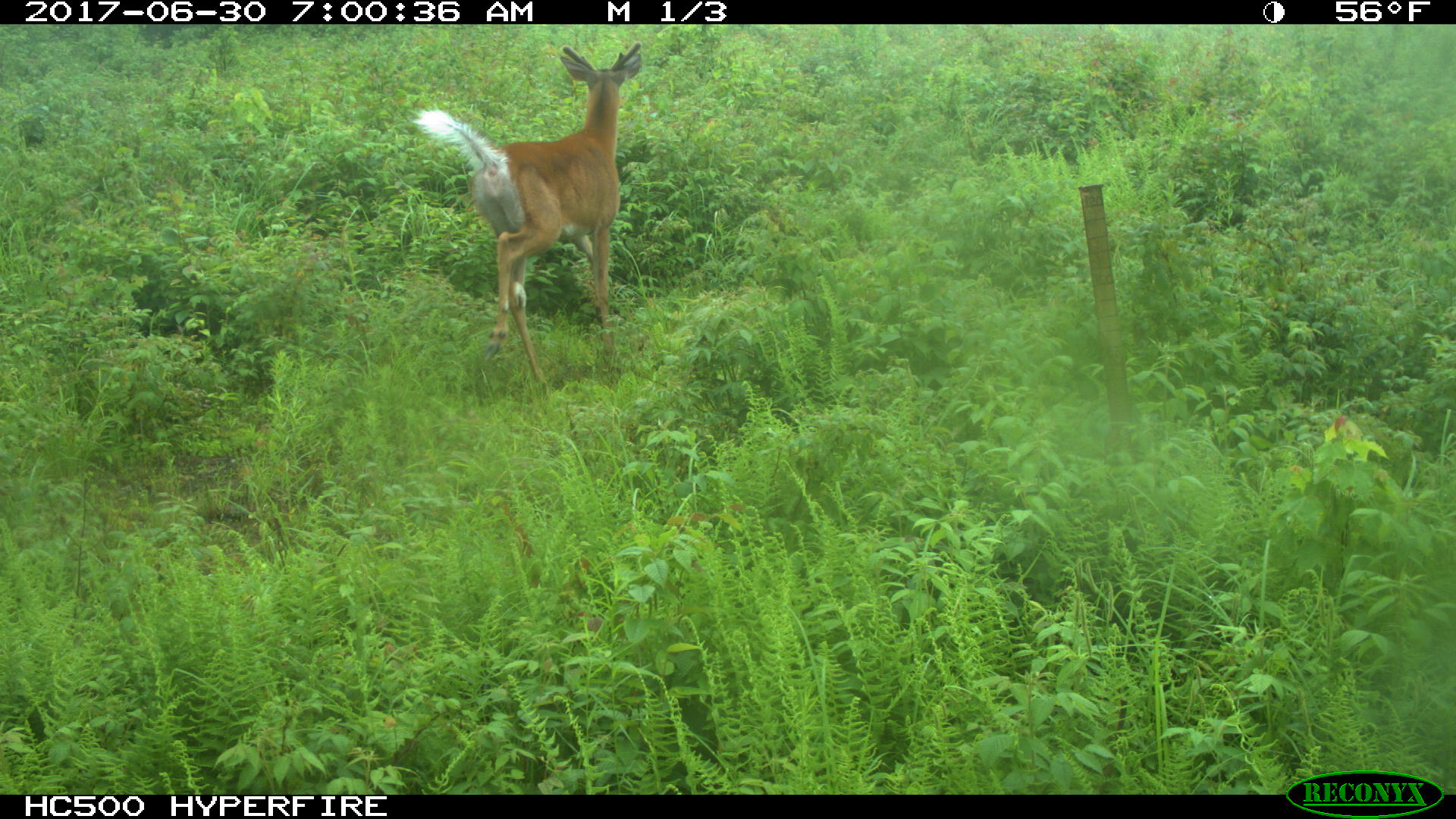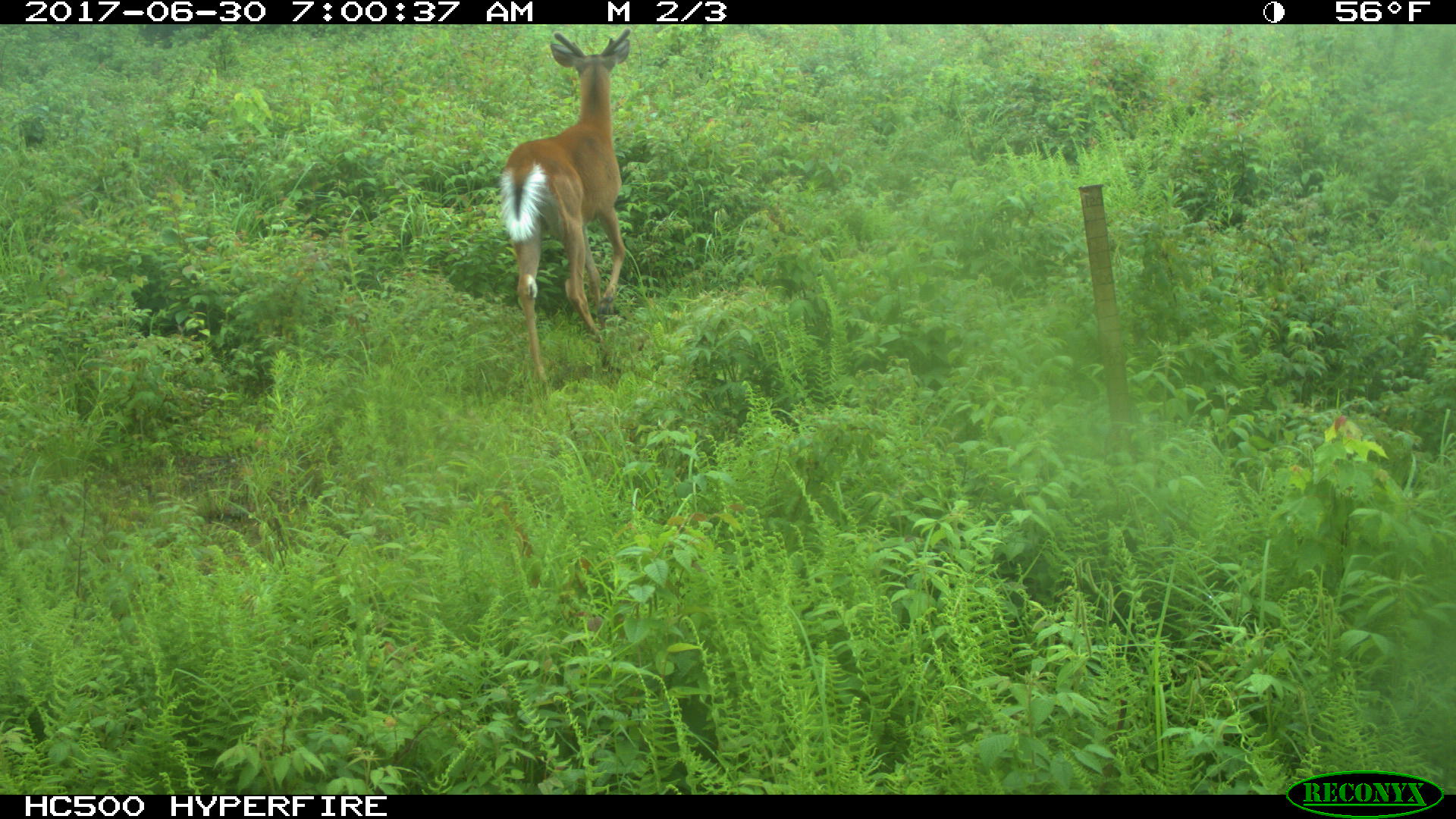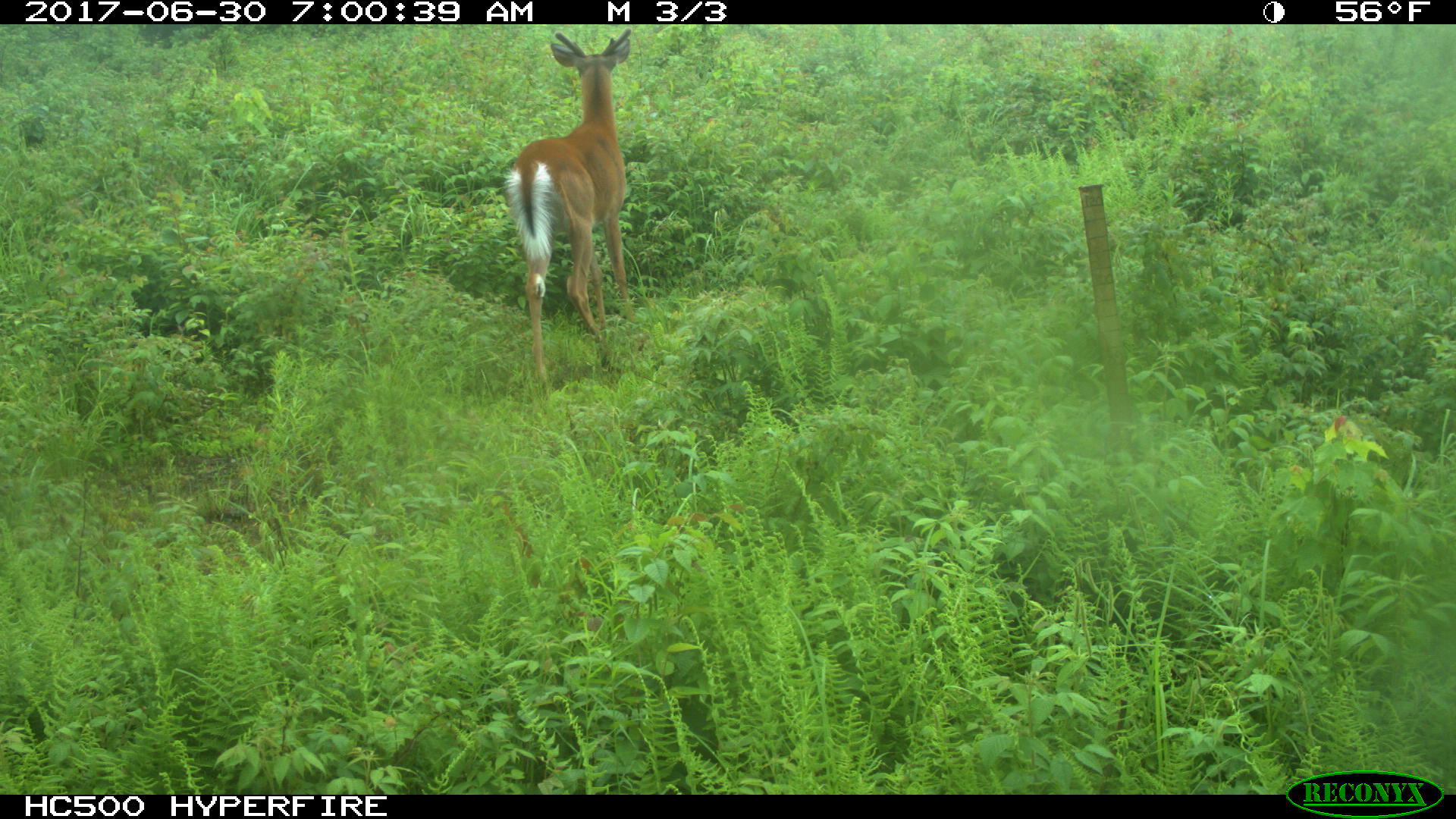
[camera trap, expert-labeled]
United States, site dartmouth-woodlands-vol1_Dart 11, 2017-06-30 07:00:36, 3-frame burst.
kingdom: Animalia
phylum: Chordata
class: Mammalia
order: Artiodactyla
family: Cervidae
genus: Odocoileus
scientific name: Odocoileus virginianus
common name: white-tailed deer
White-tailed deer (Odocoileus virginianus).